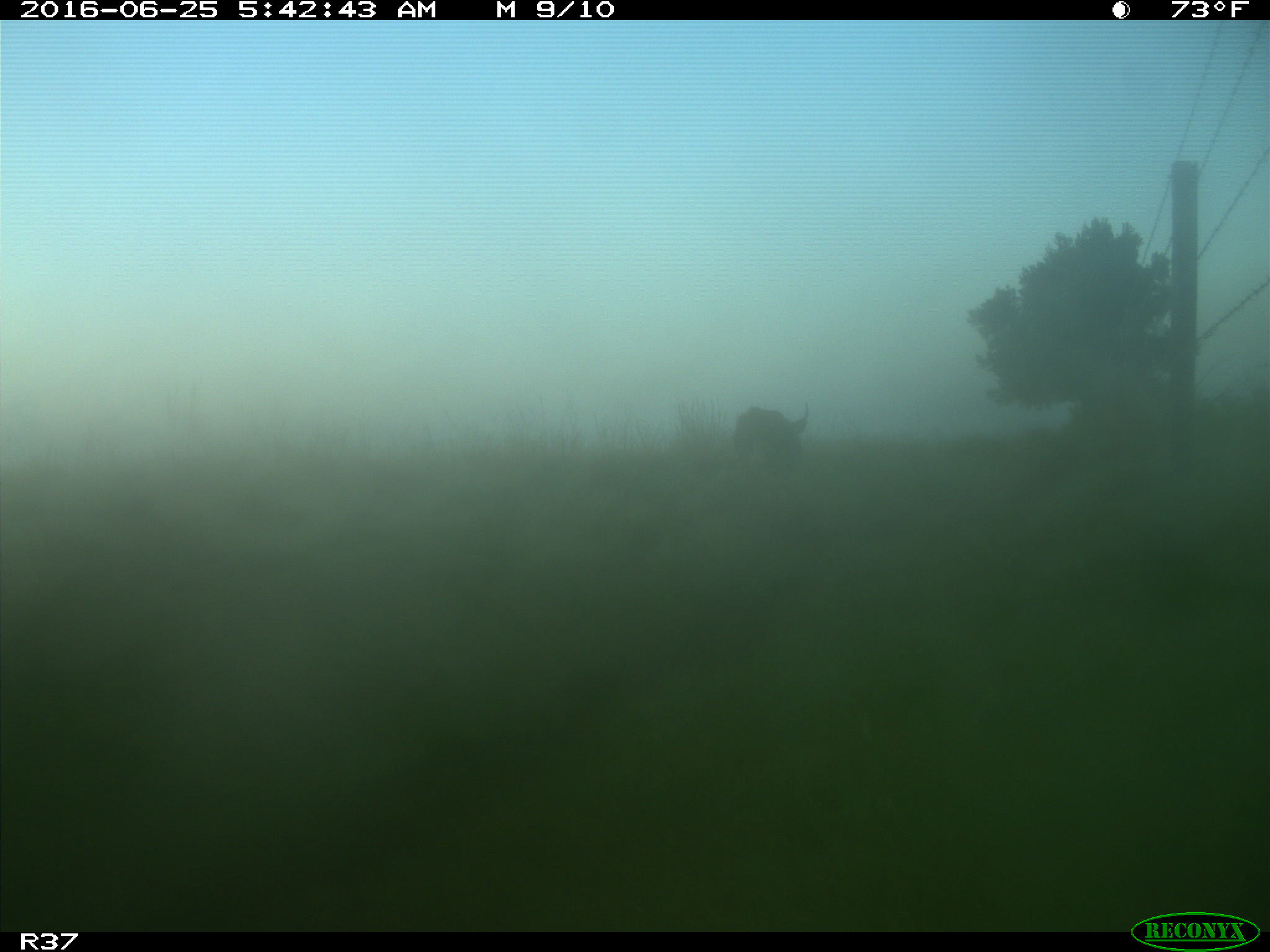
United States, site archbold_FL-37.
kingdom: Animalia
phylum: Chordata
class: Mammalia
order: Artiodactyla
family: Bovidae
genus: Bos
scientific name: Bos taurus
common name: domestic cow